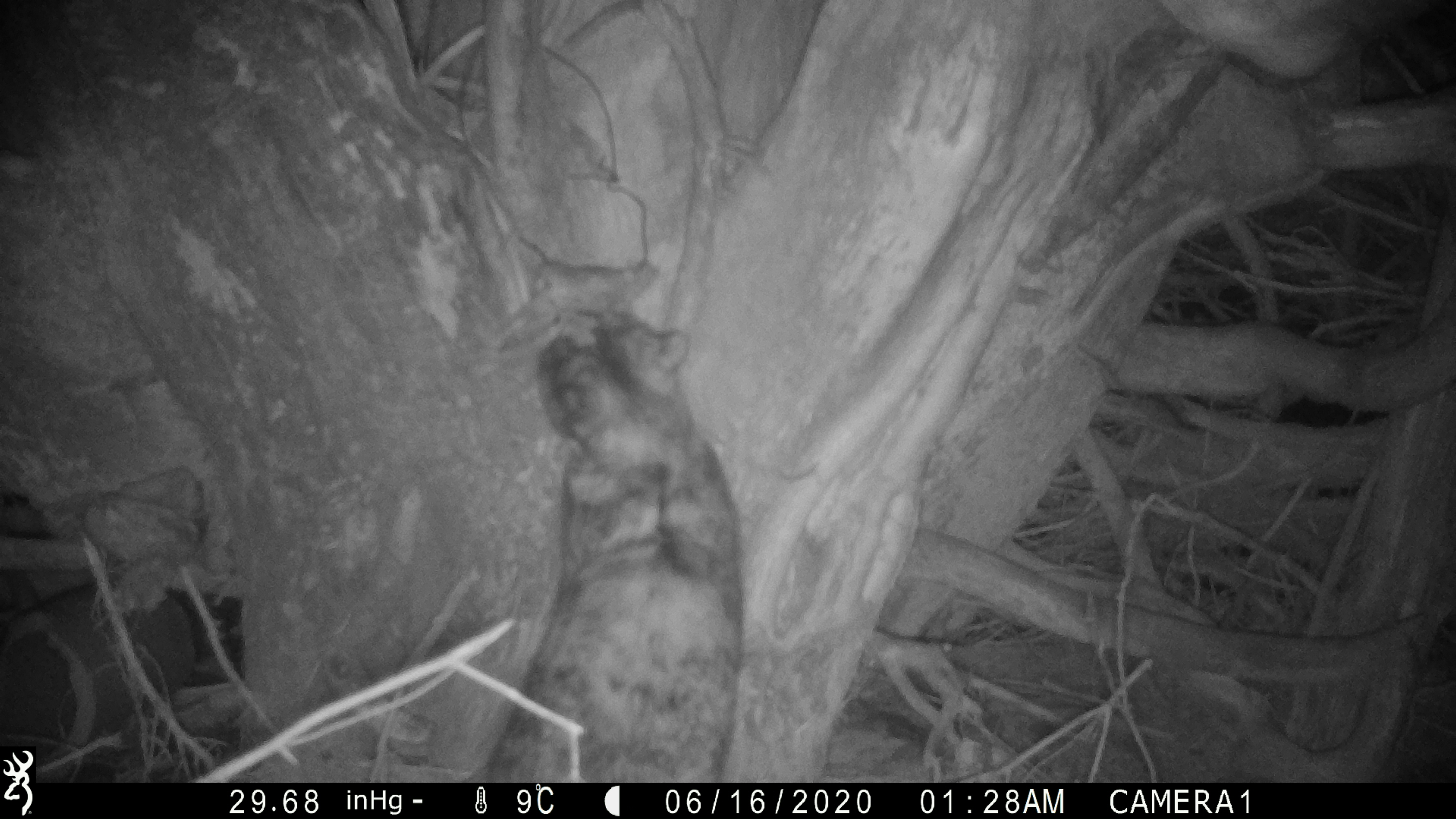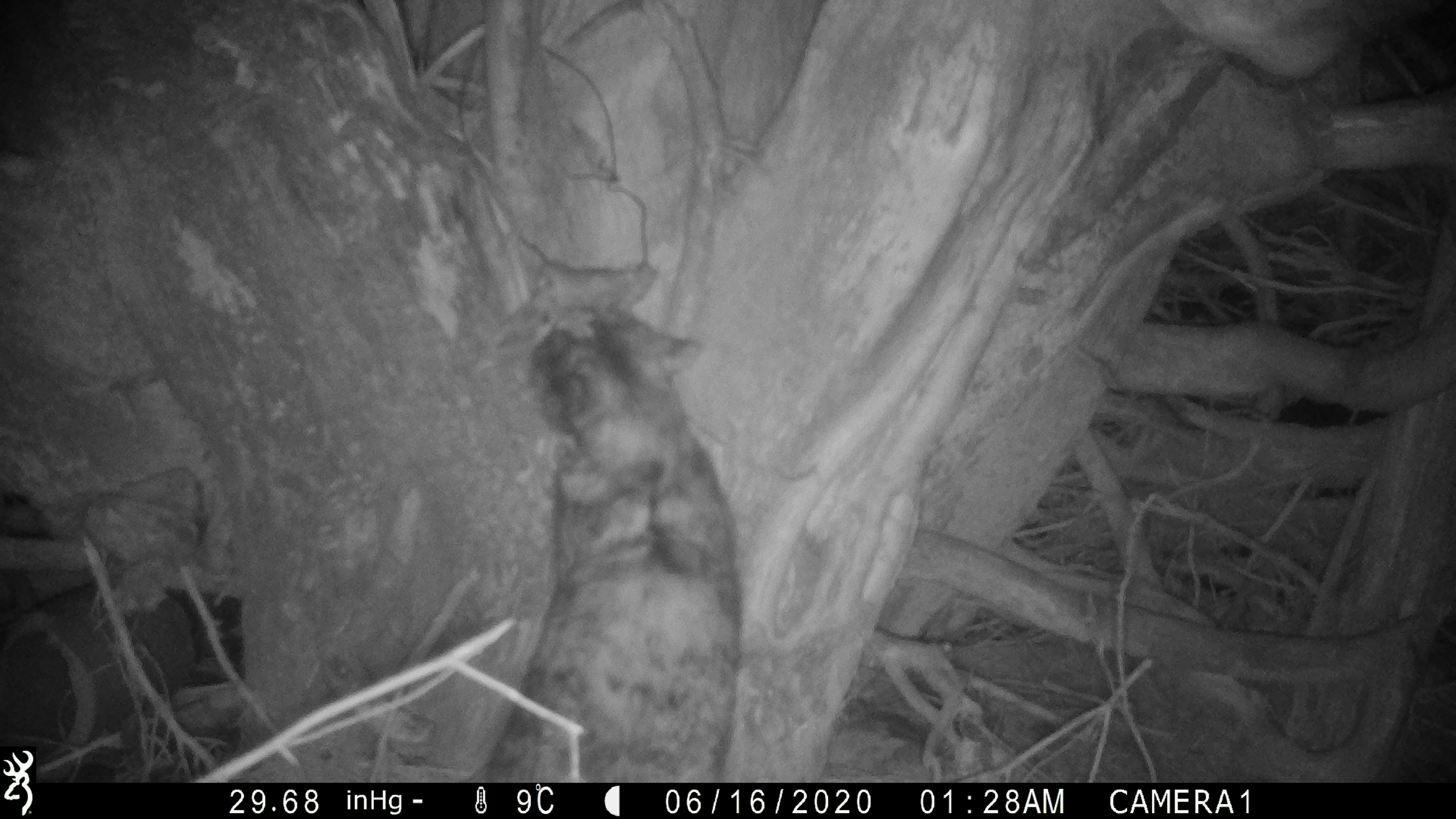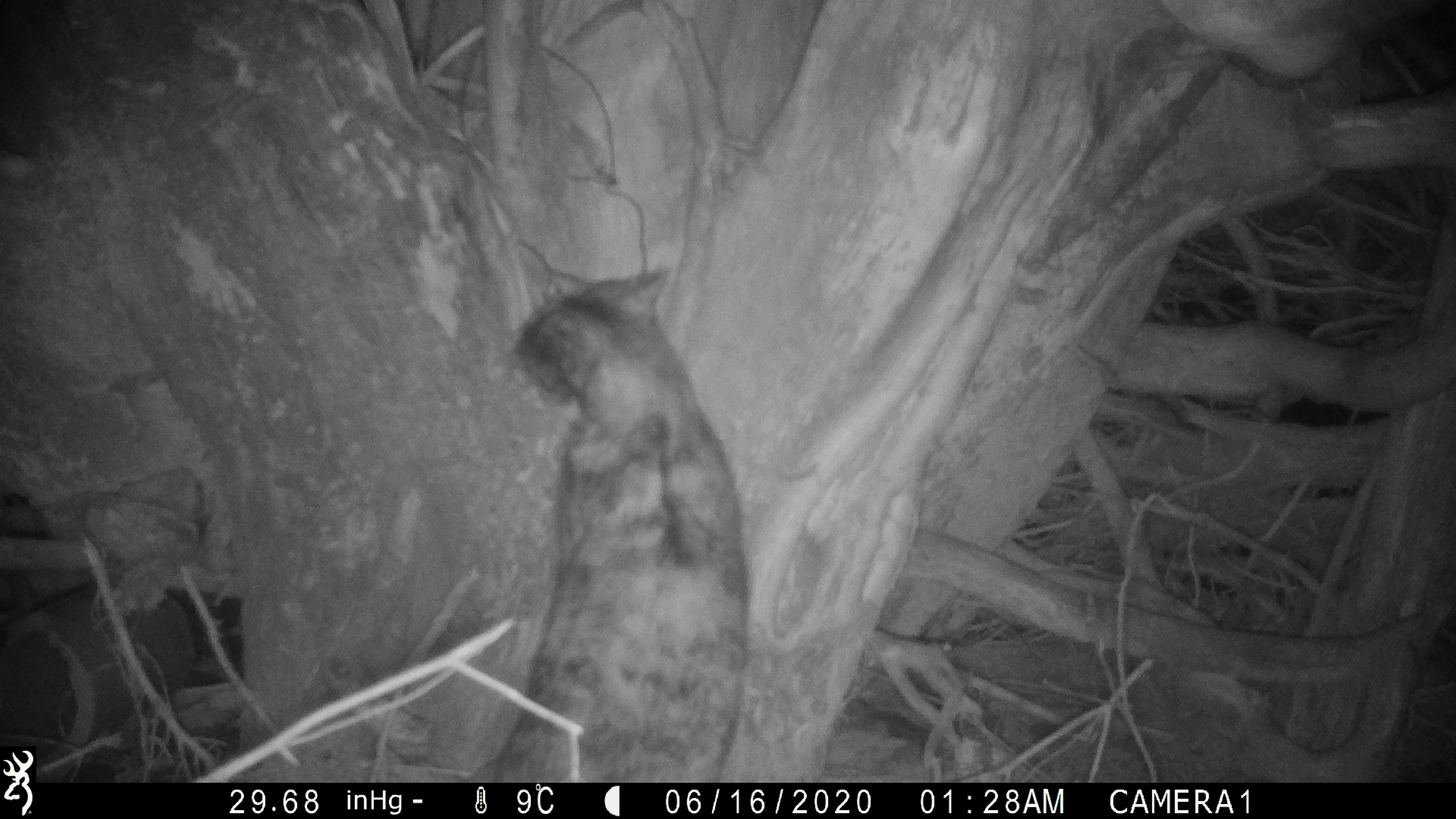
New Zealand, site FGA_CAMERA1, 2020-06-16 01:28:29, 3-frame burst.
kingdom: Animalia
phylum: Chordata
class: Mammalia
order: Carnivora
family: Felidae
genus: Felis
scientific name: Felis catus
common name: domestic cat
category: cat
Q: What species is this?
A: Cat (domestic cat) (Felis catus).